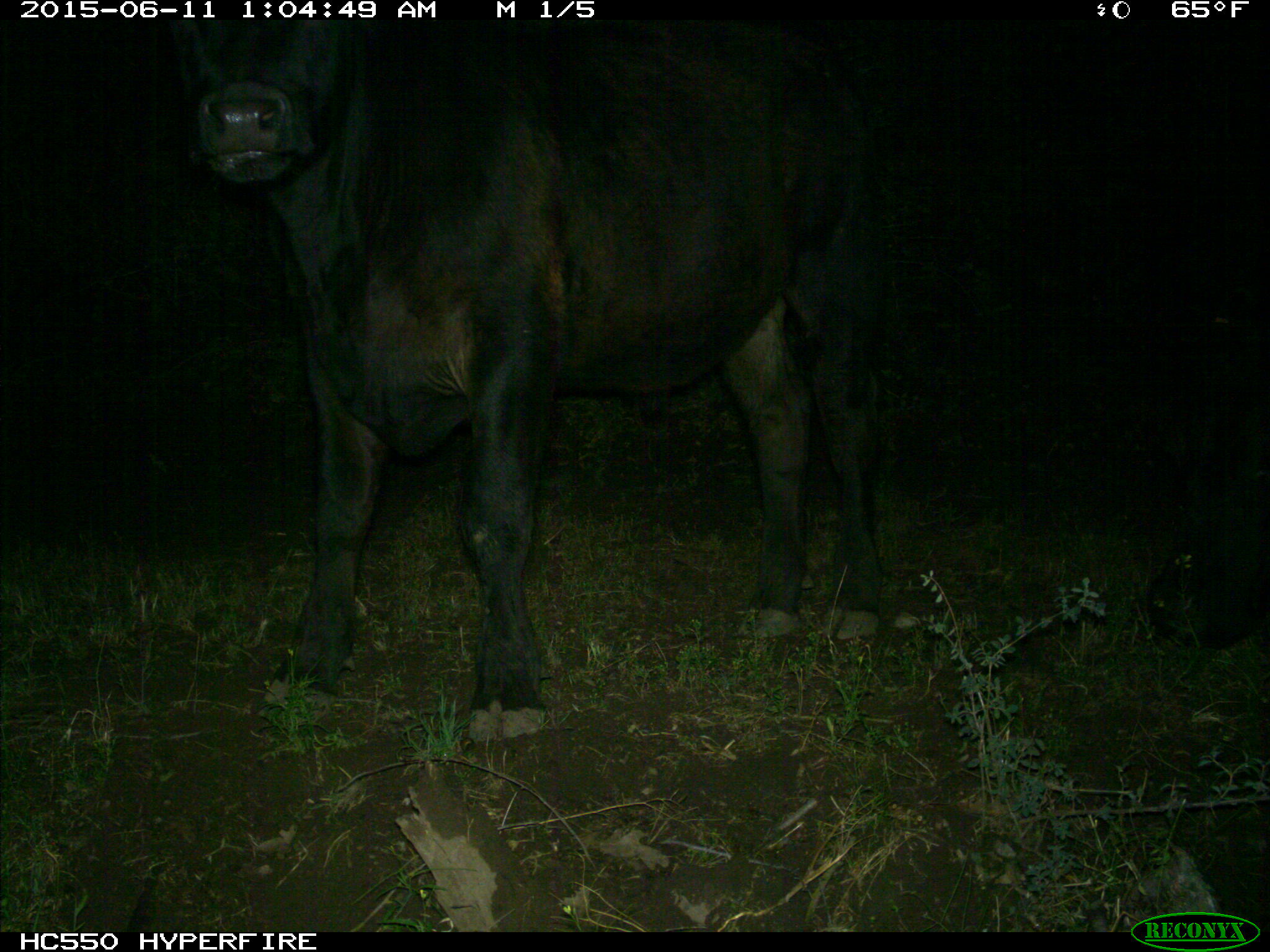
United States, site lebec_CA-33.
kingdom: Animalia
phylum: Chordata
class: Mammalia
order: Artiodactyla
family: Bovidae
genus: Bos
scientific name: Bos taurus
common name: domestic cow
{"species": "Bos taurus (domestic cow)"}